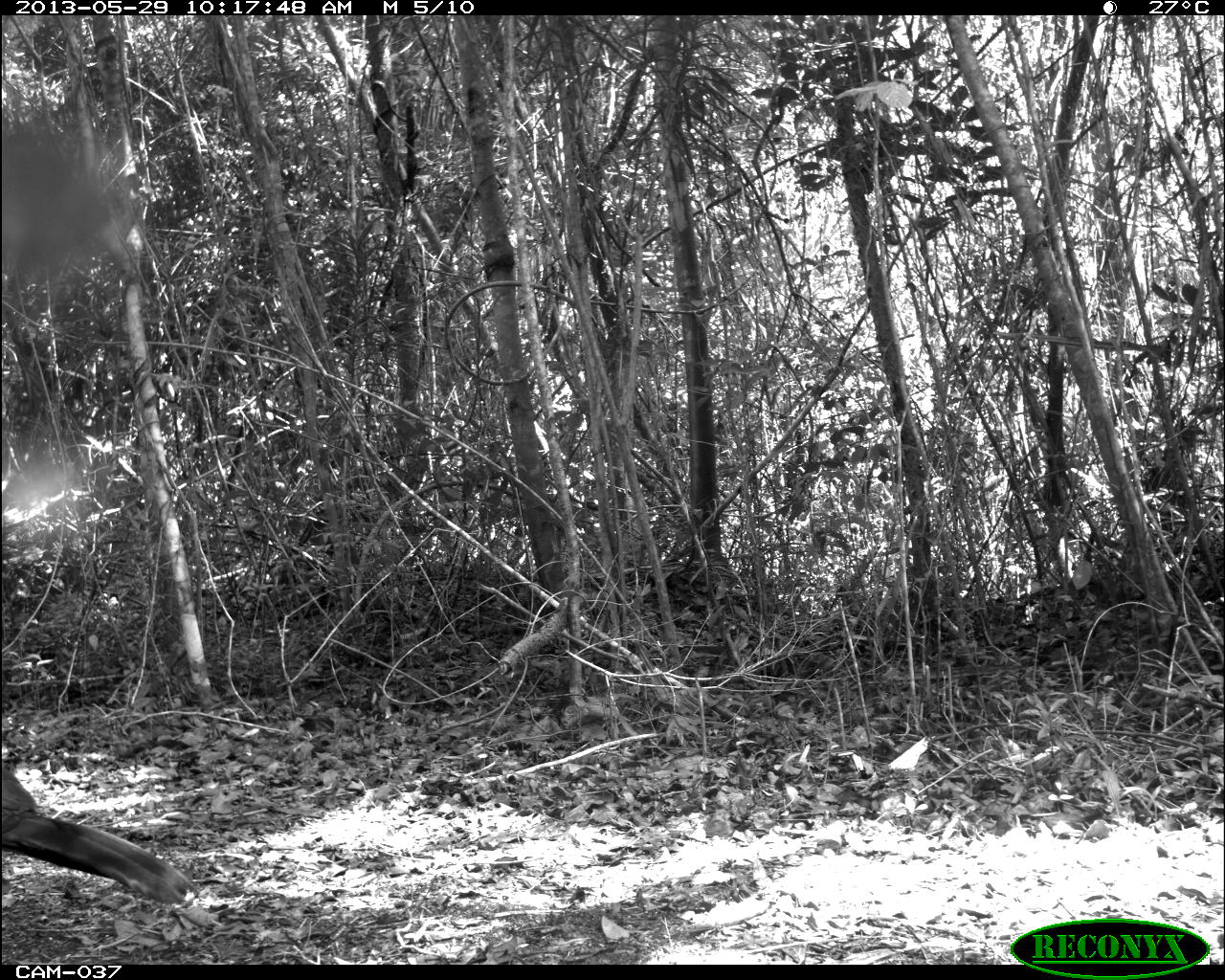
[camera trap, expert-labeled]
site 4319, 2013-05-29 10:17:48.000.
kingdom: Animalia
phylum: Chordata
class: Aves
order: Galliformes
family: Cracidae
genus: Crax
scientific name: Crax rubra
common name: great curassow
Crax rubra (great curassow), count 1, sex male.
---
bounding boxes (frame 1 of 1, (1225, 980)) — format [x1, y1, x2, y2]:
crax rubra: [0, 763, 198, 902]